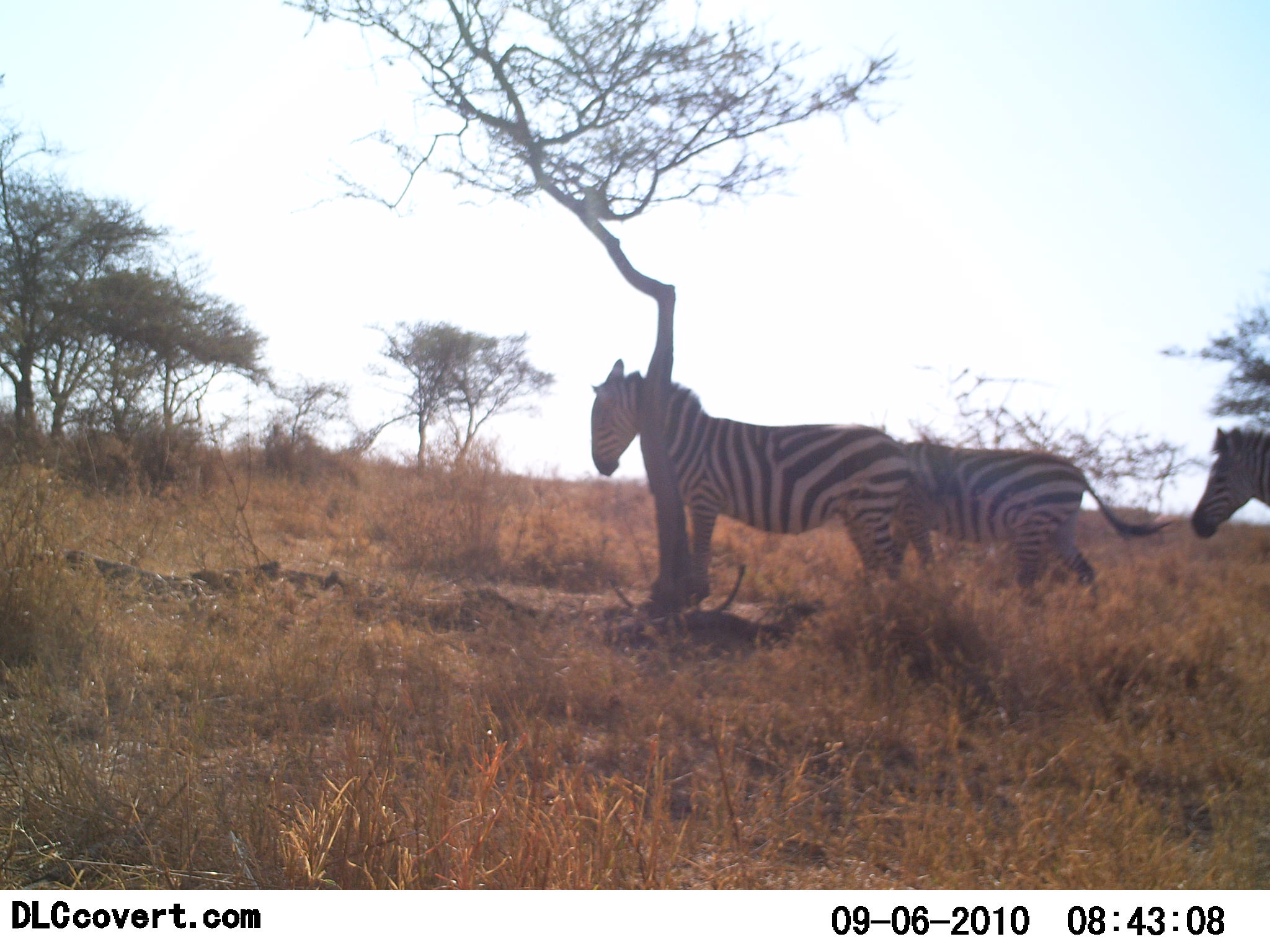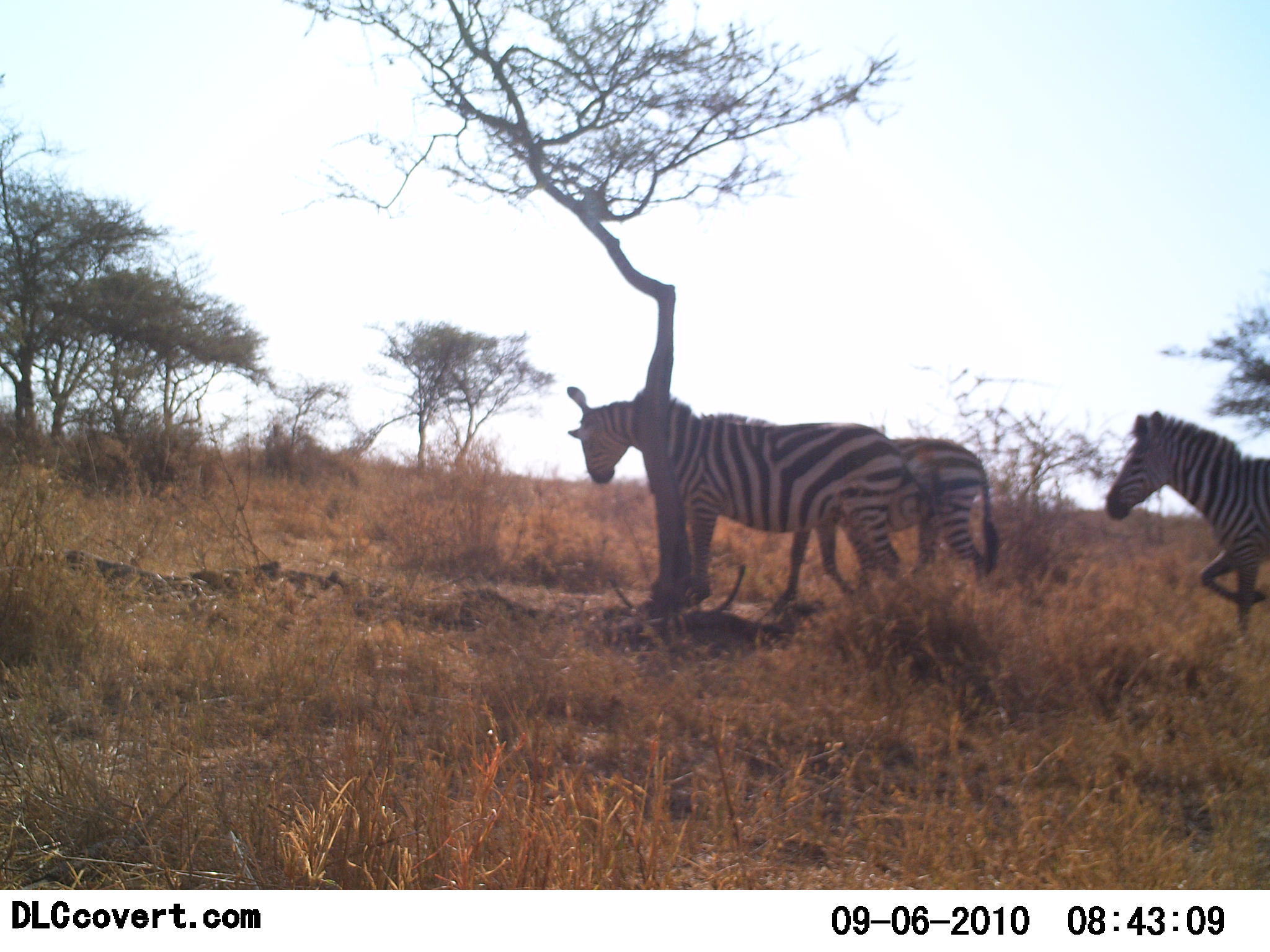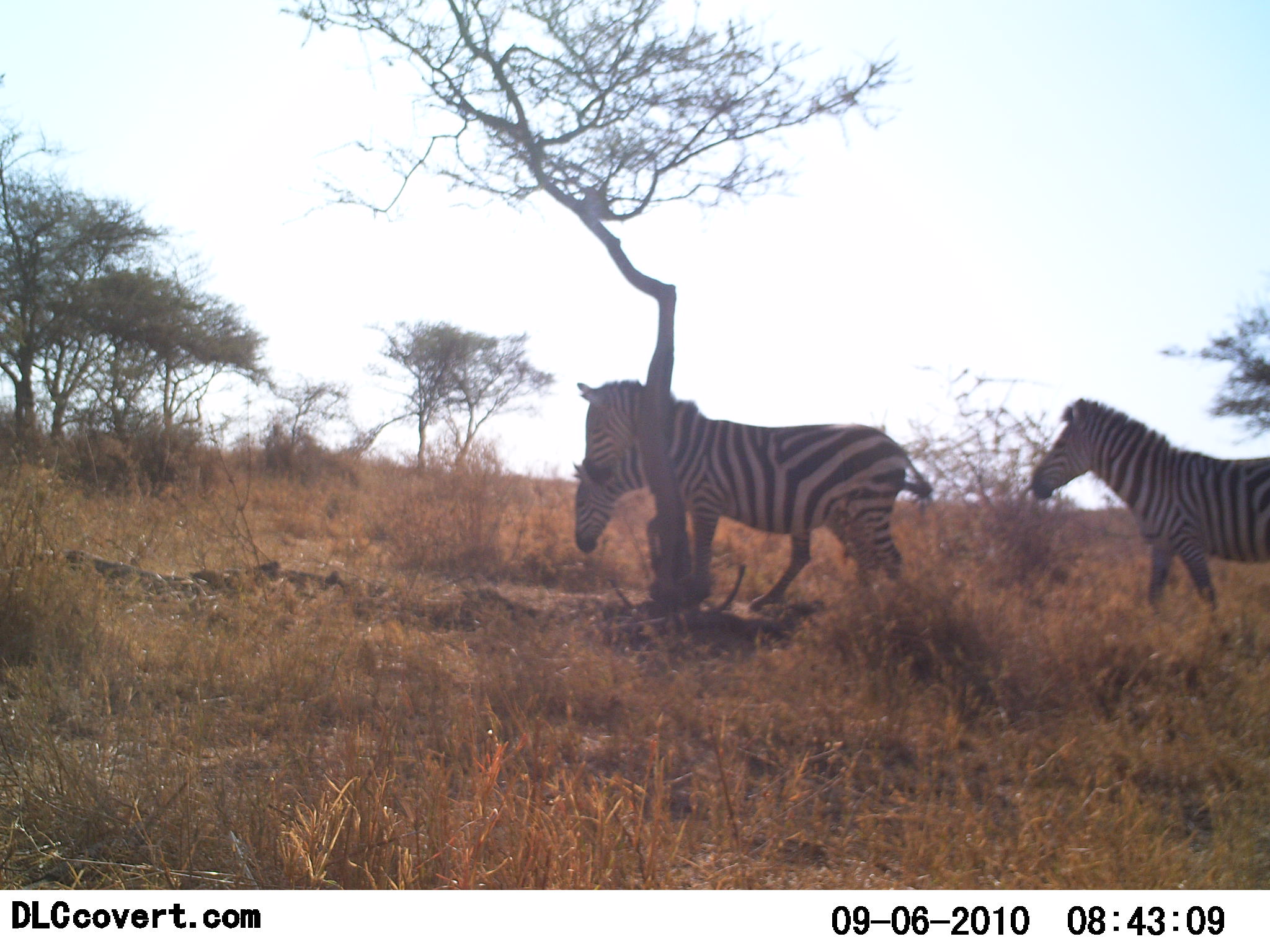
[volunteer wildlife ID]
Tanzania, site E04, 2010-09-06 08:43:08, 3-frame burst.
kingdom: Animalia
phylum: Chordata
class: Mammalia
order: Perissodactyla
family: Equidae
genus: Equus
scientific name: Equus quagga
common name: plains zebra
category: zebra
Zebra (plains zebra) (Equus quagga), count 3. Behavior (volunteer vote fractions): standing 38%, resting 0%, moving 92%, interacting 23%. Young present (vote fraction): 0%. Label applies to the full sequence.